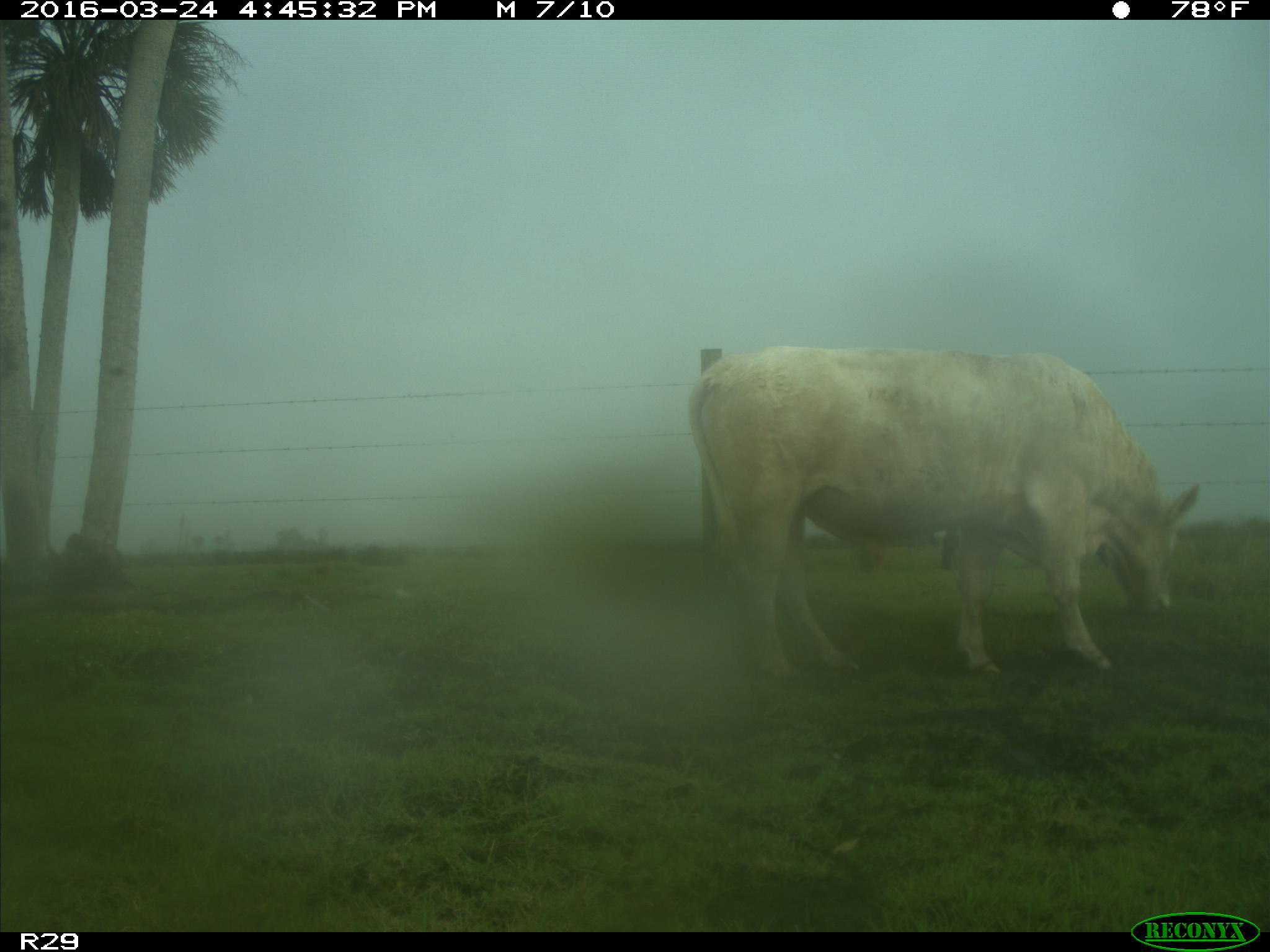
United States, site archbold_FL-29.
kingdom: Animalia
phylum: Chordata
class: Mammalia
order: Artiodactyla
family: Bovidae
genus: Bos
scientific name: Bos taurus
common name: domestic cow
Bos taurus (domestic cow).